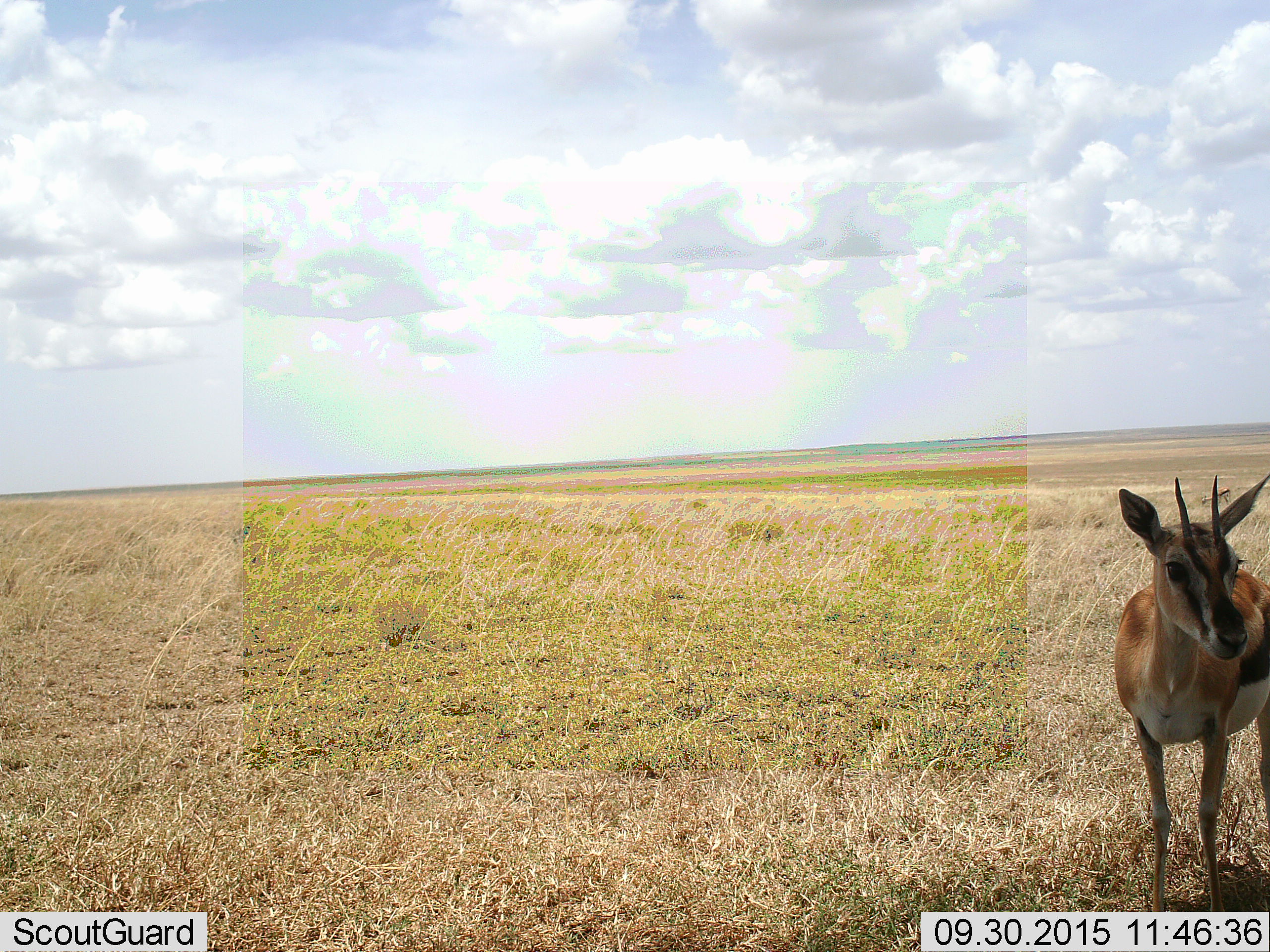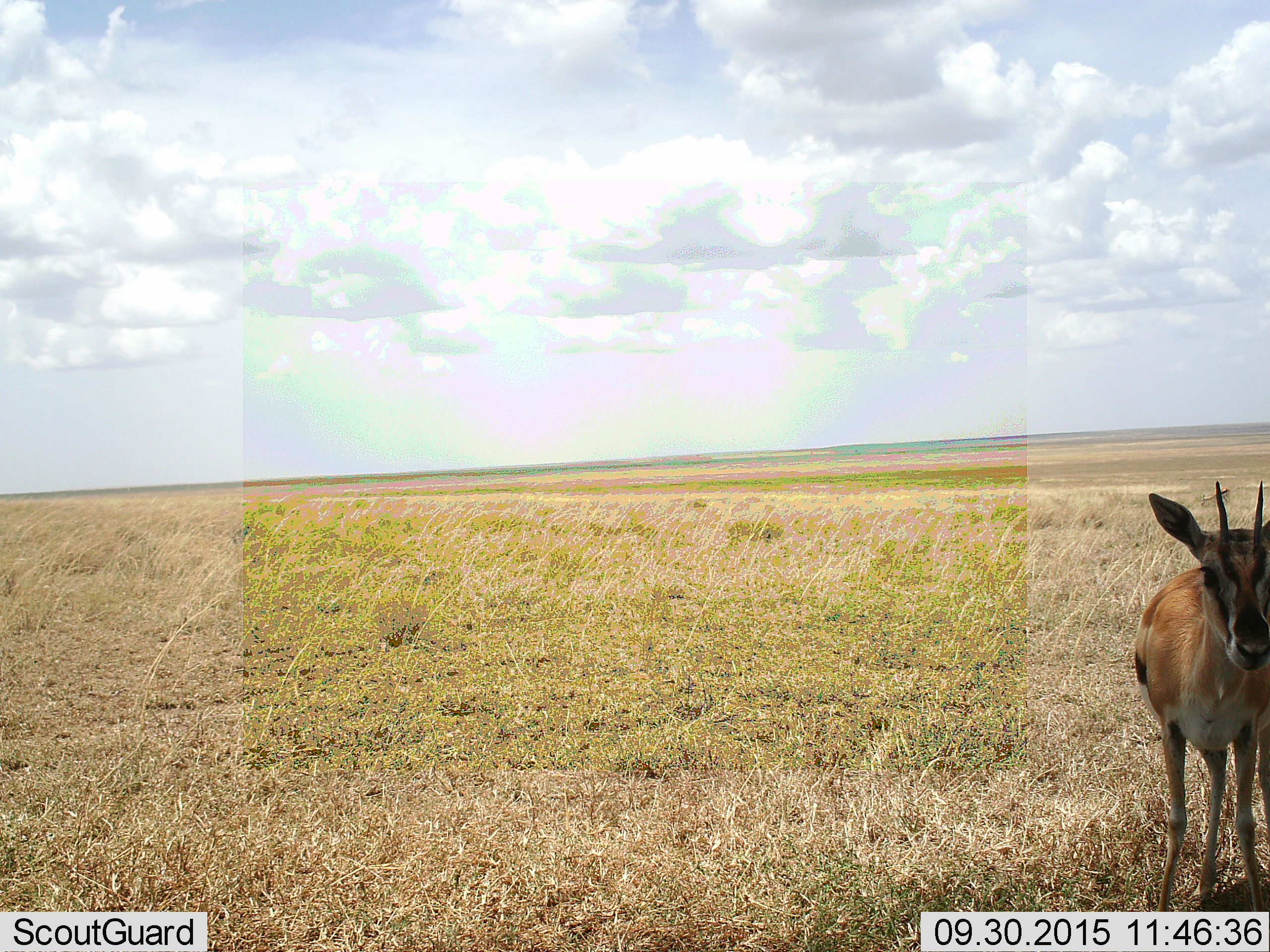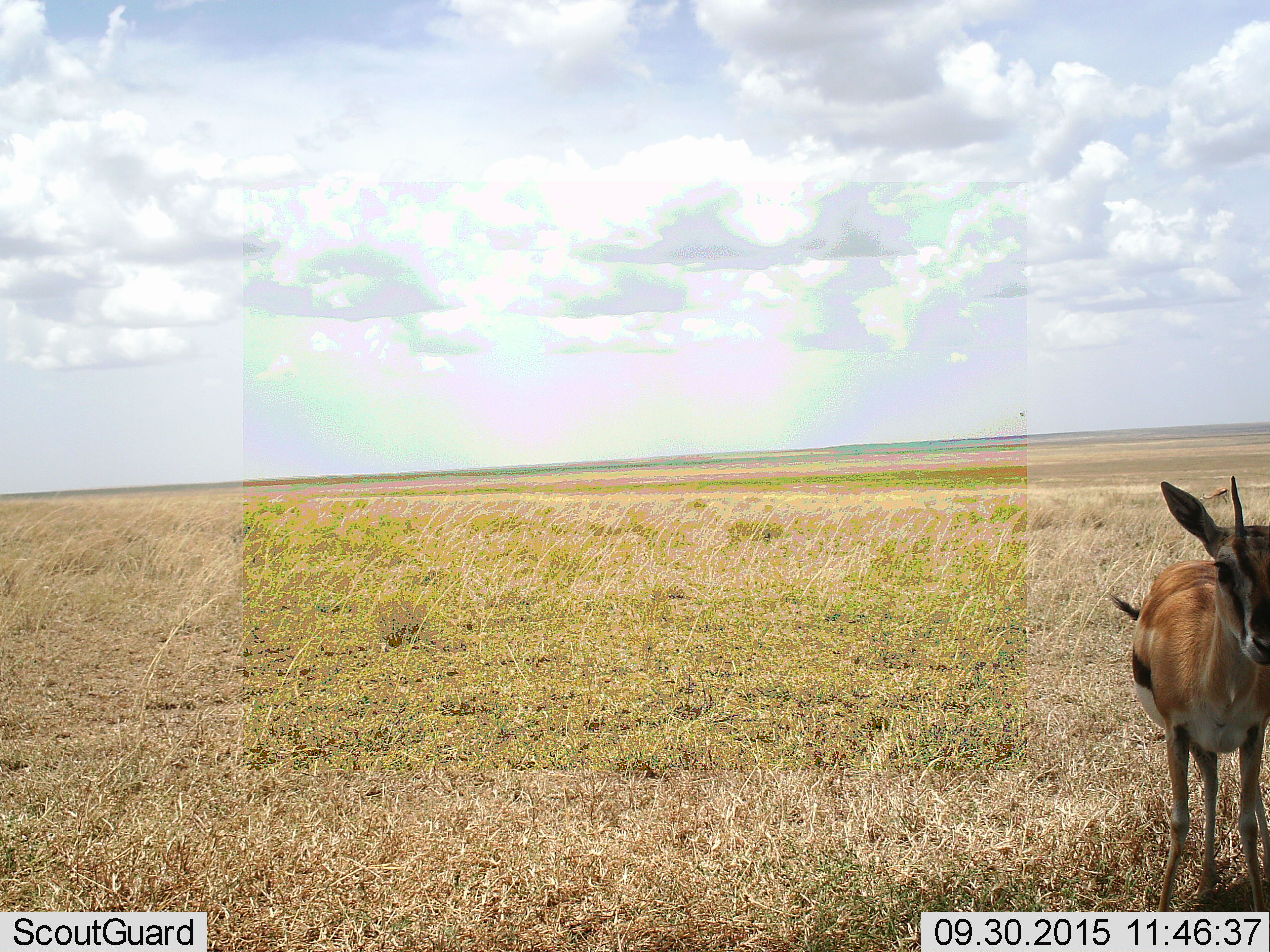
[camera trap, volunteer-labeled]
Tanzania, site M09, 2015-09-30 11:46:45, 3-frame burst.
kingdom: Animalia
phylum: Chordata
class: Mammalia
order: Artiodactyla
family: Bovidae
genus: Eudorcas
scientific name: Eudorcas thomsonii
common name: thomson's gazelle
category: gazellethomsons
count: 1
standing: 100%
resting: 0%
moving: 0%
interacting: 0%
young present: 11%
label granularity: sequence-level